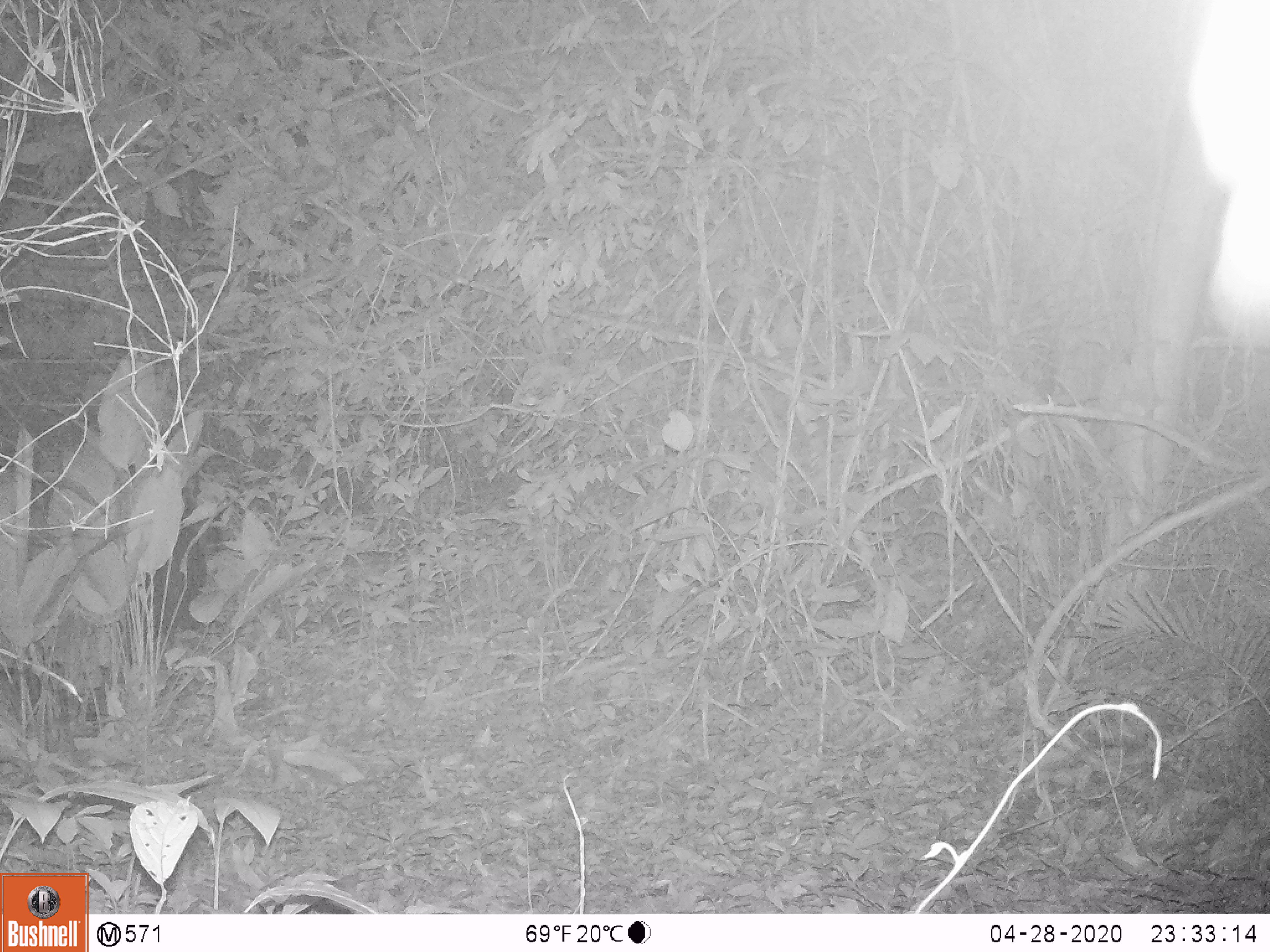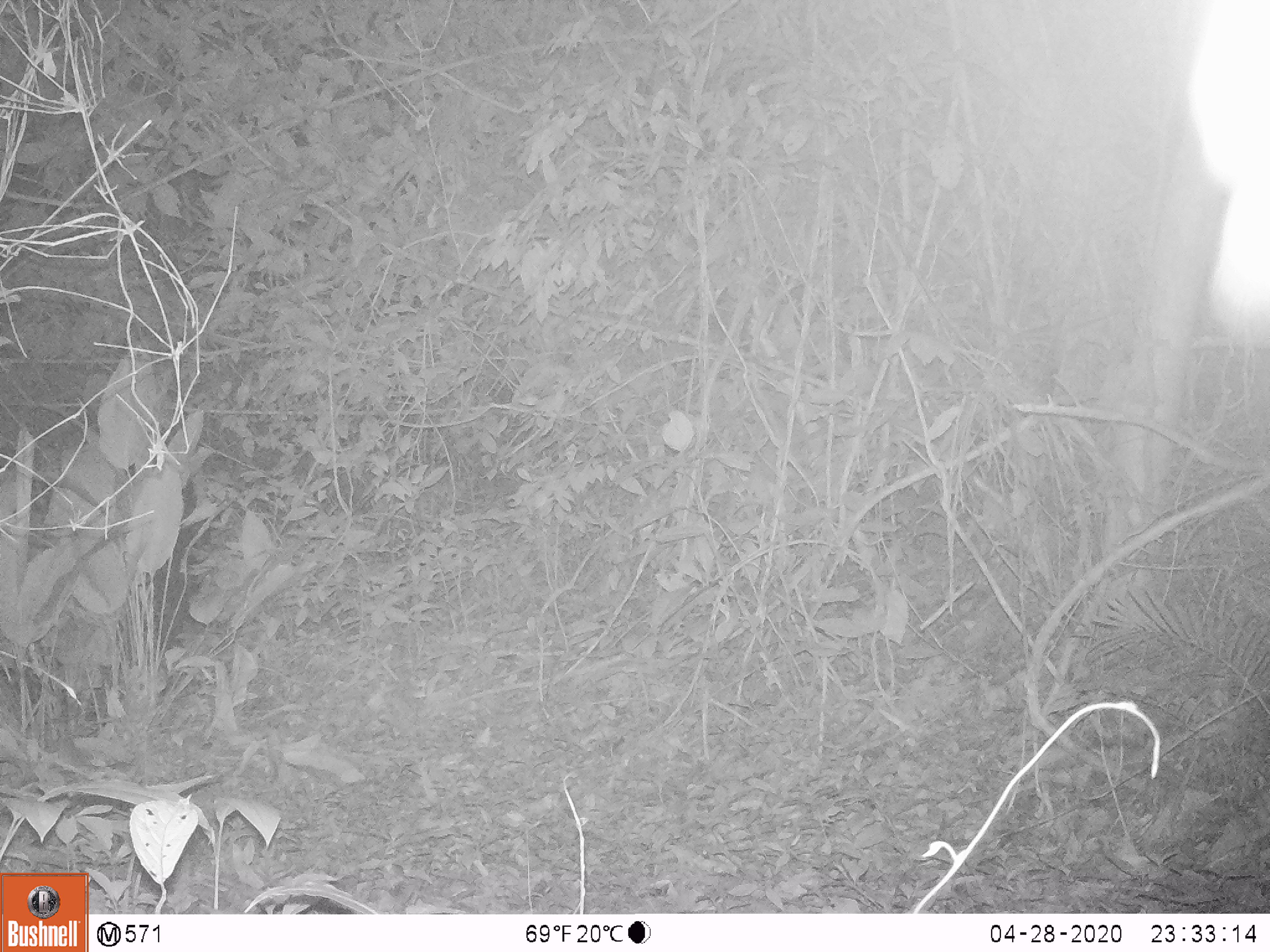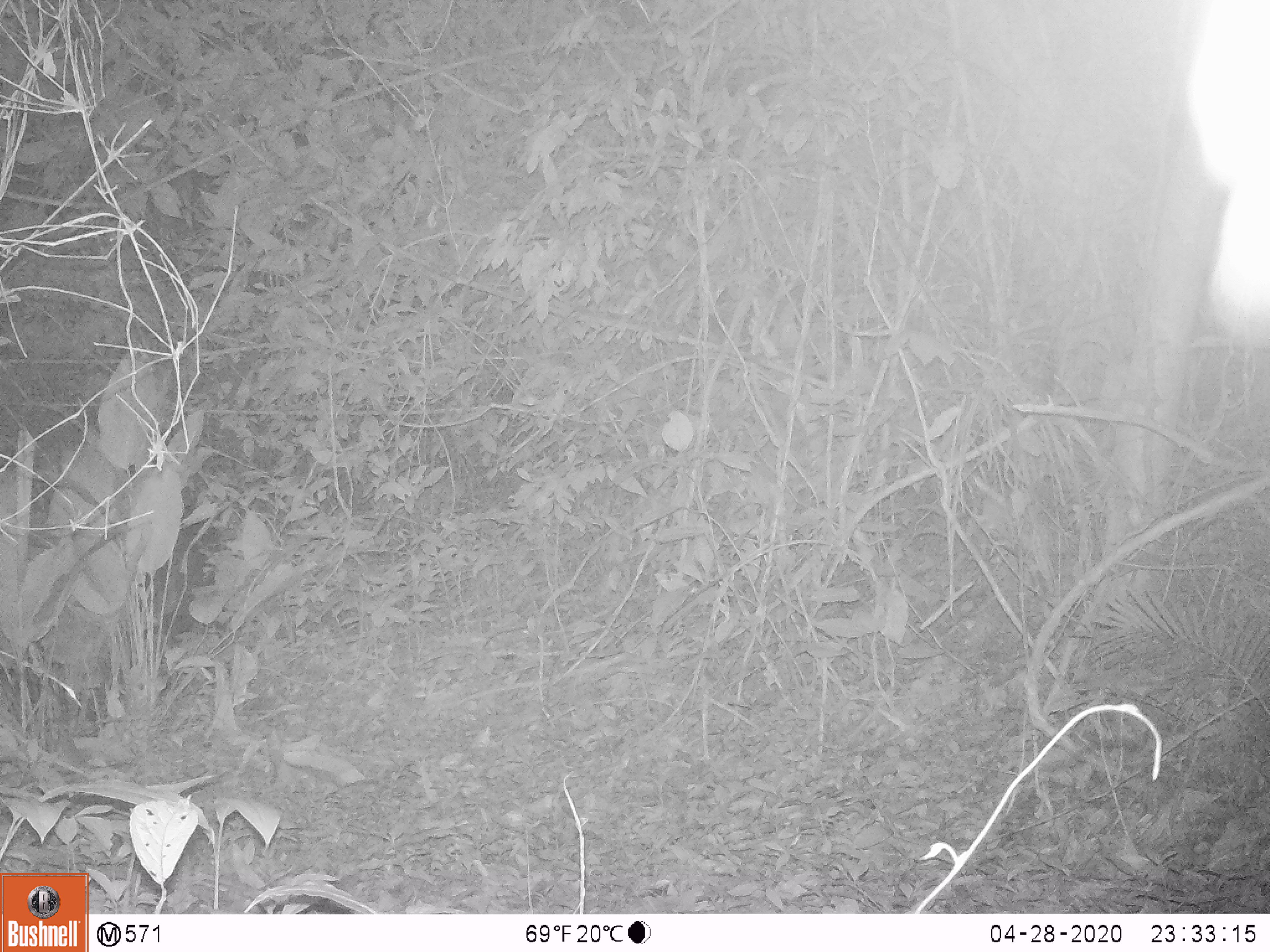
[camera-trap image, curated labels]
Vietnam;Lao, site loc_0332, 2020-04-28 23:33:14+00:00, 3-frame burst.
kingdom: Animalia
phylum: Chordata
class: Mammalia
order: Artiodactyla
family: Bovidae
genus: Capricornis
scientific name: Capricornis sumatraensis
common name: chinese serow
Chinese serow (Capricornis sumatraensis). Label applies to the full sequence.